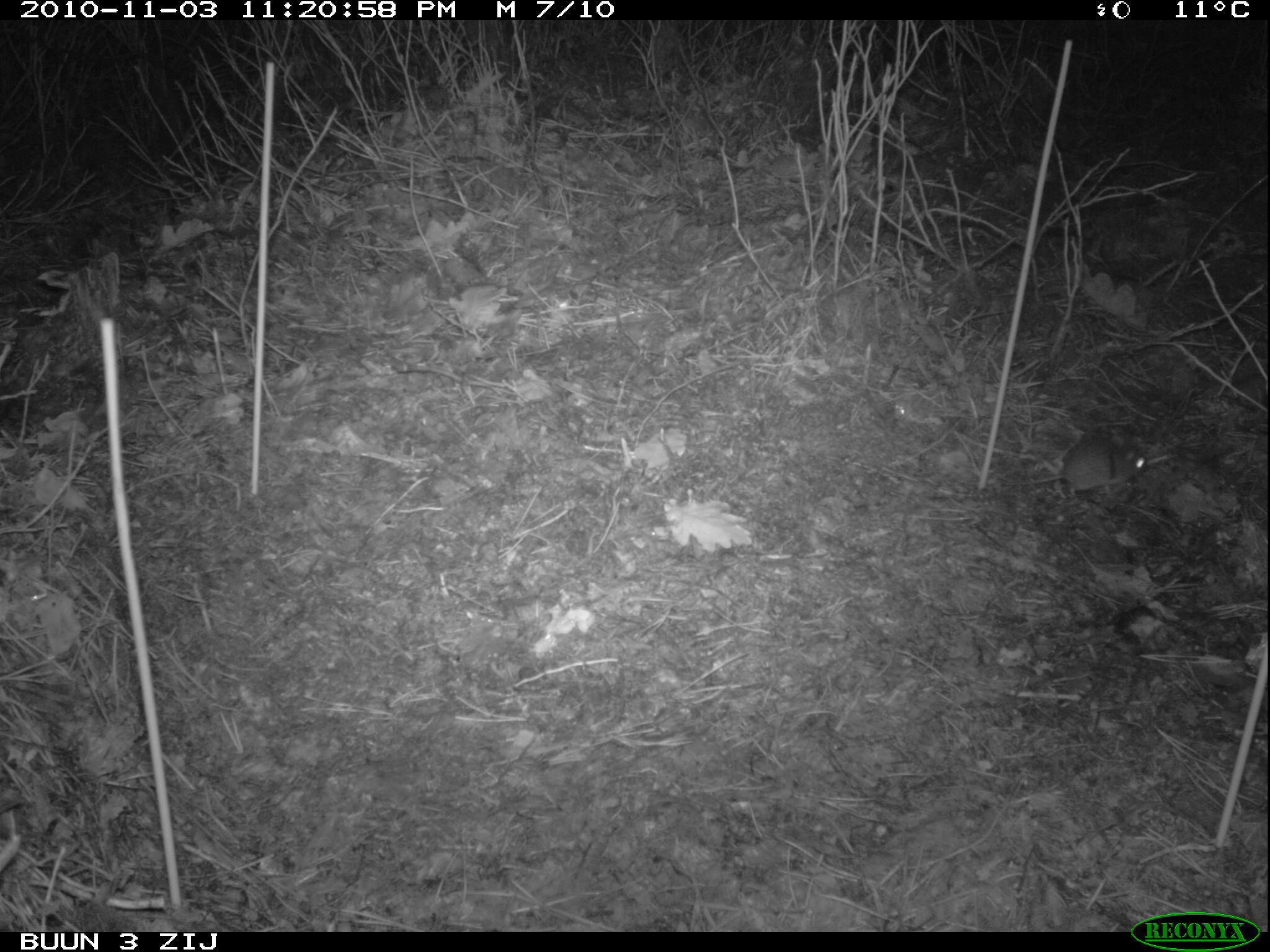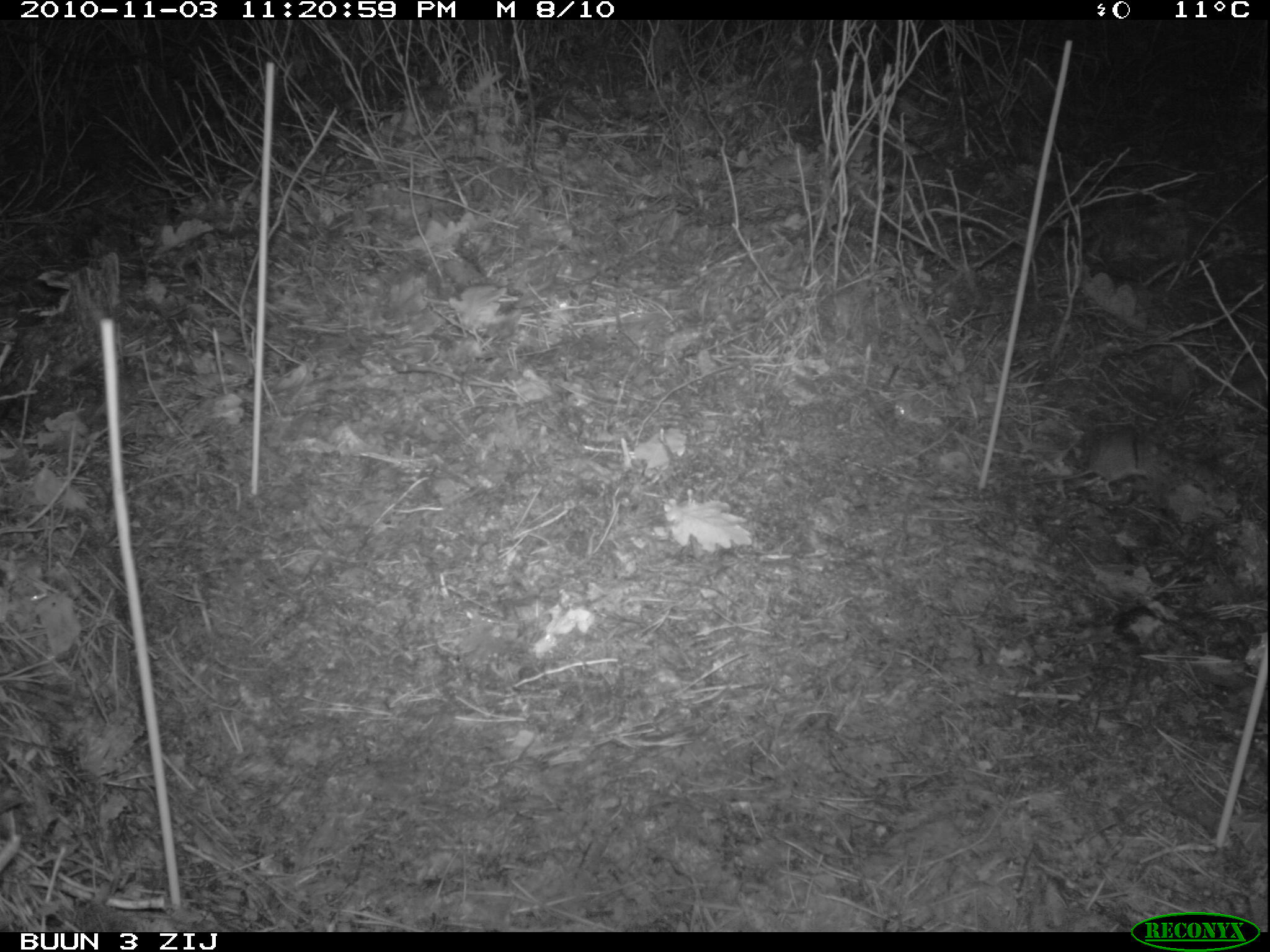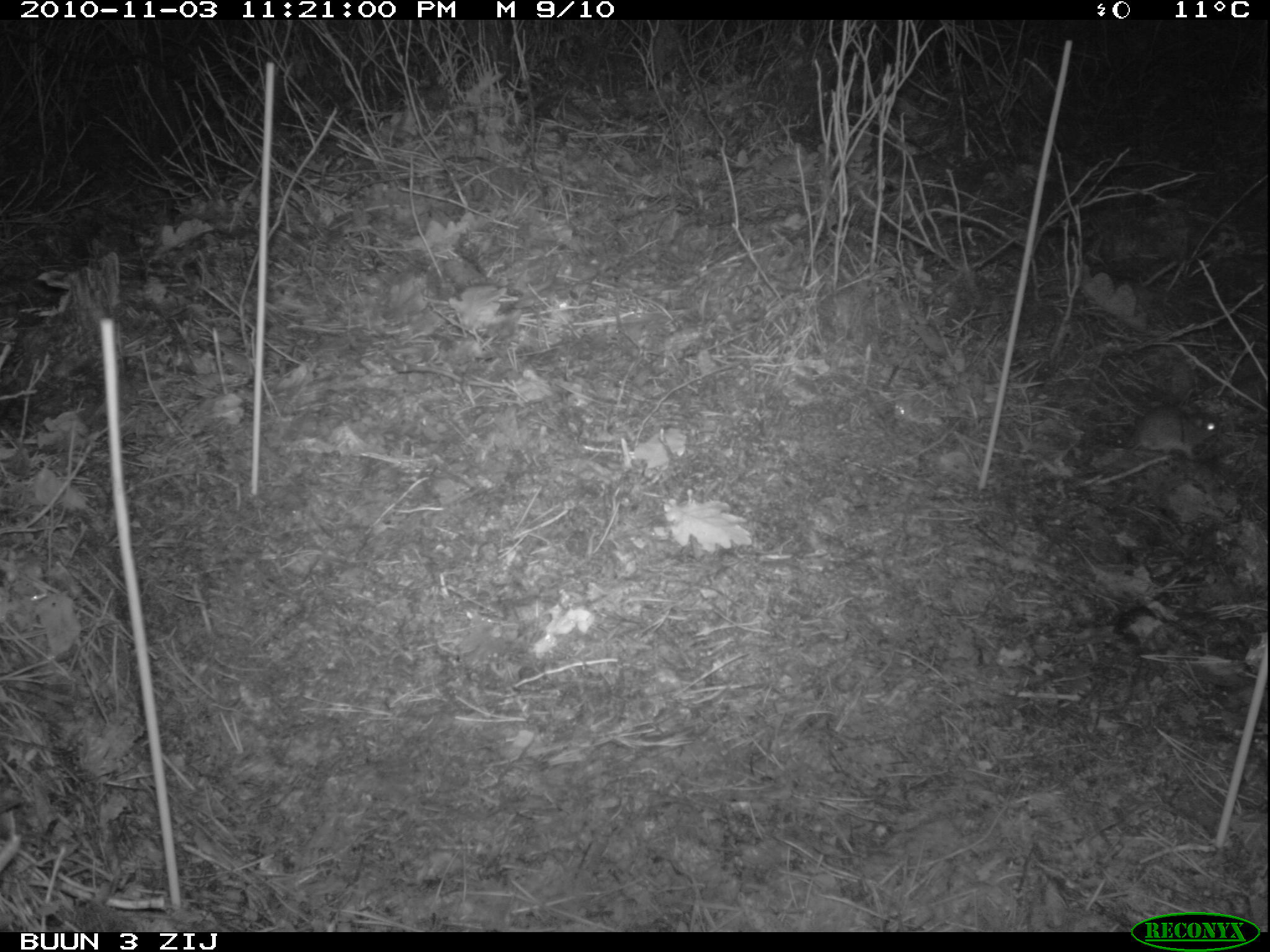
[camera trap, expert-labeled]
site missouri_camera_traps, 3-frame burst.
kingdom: Animalia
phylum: Chordata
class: Mammalia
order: Rodentia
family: Muridae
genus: Apodemus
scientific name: Apodemus sylvaticus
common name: wood mouse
Wood mouse (Apodemus sylvaticus). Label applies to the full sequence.